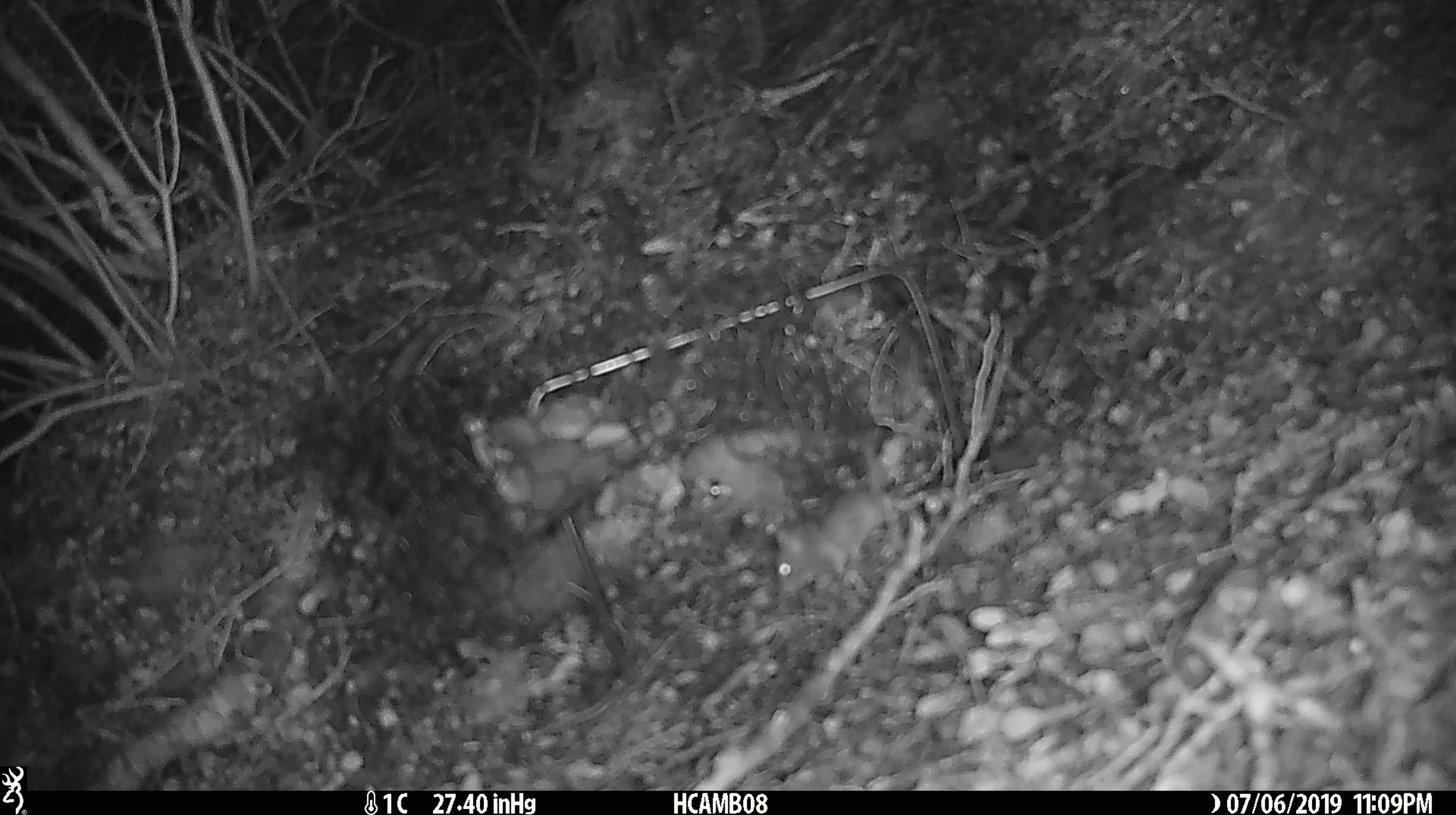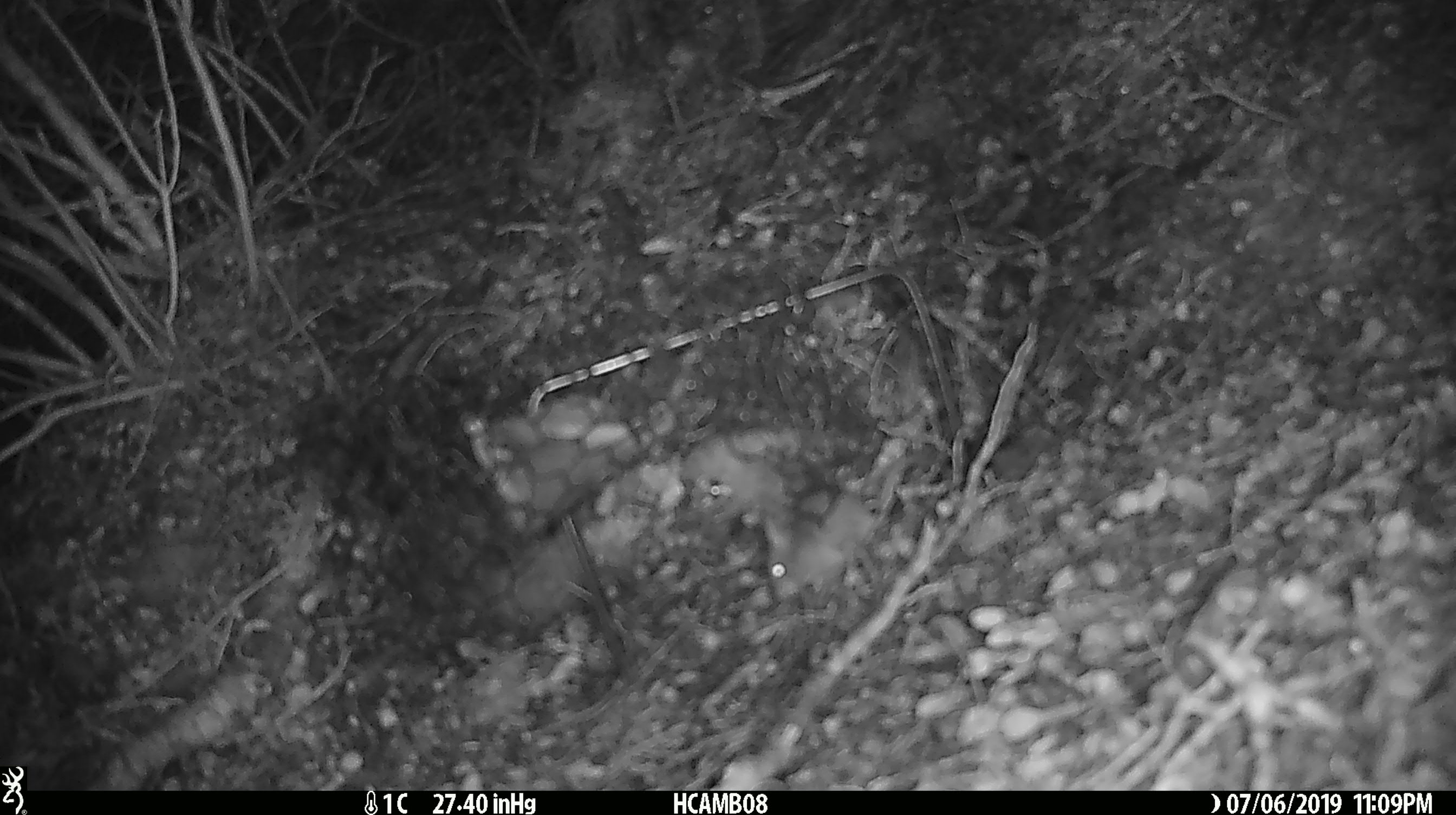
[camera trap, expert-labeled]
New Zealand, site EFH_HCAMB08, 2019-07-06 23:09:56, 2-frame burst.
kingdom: Animalia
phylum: Chordata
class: Mammalia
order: Rodentia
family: Muridae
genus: Mus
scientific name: Mus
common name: mouse